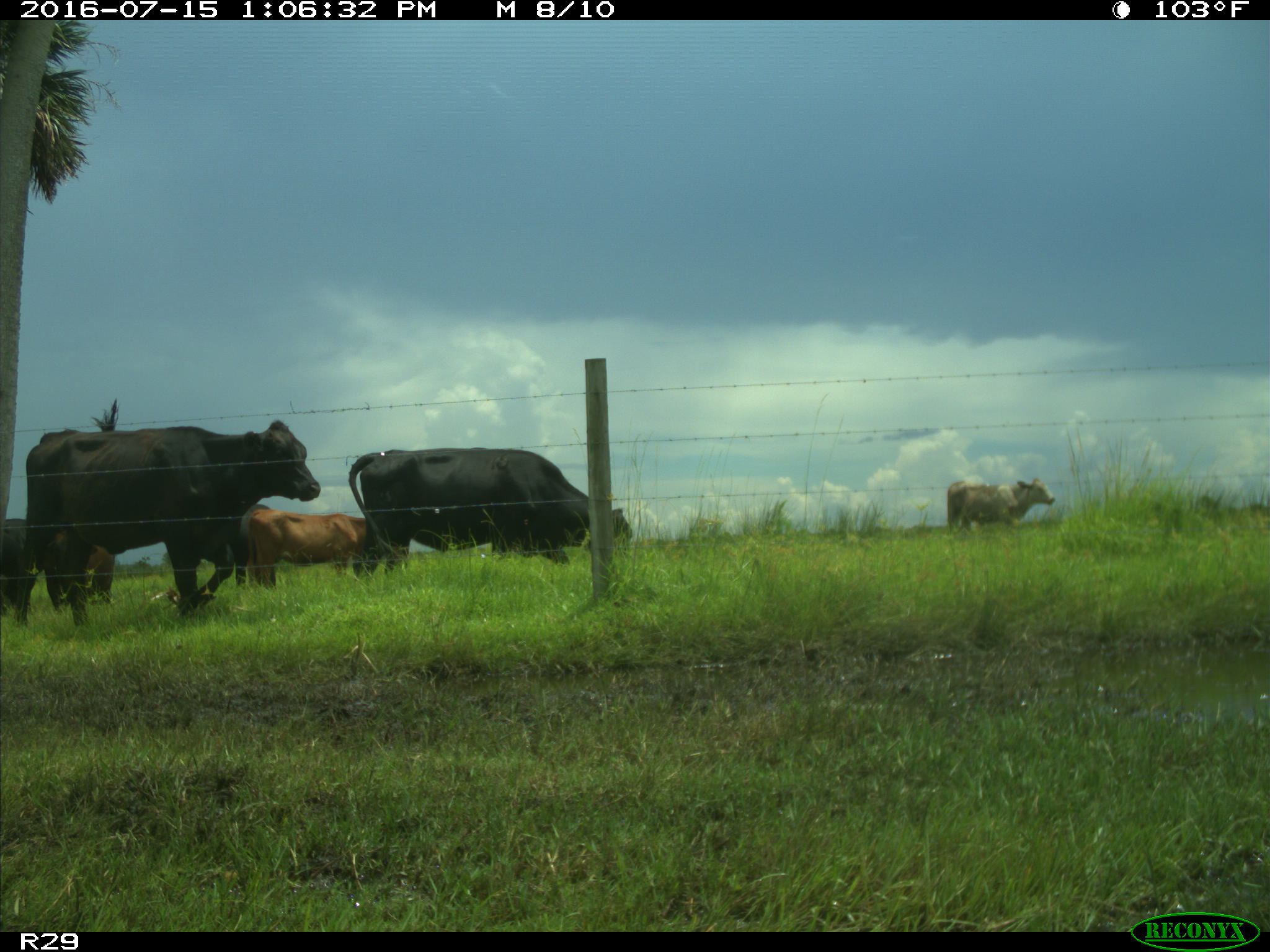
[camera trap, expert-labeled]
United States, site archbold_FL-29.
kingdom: Animalia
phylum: Chordata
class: Mammalia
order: Artiodactyla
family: Bovidae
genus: Bos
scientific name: Bos taurus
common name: domestic cow